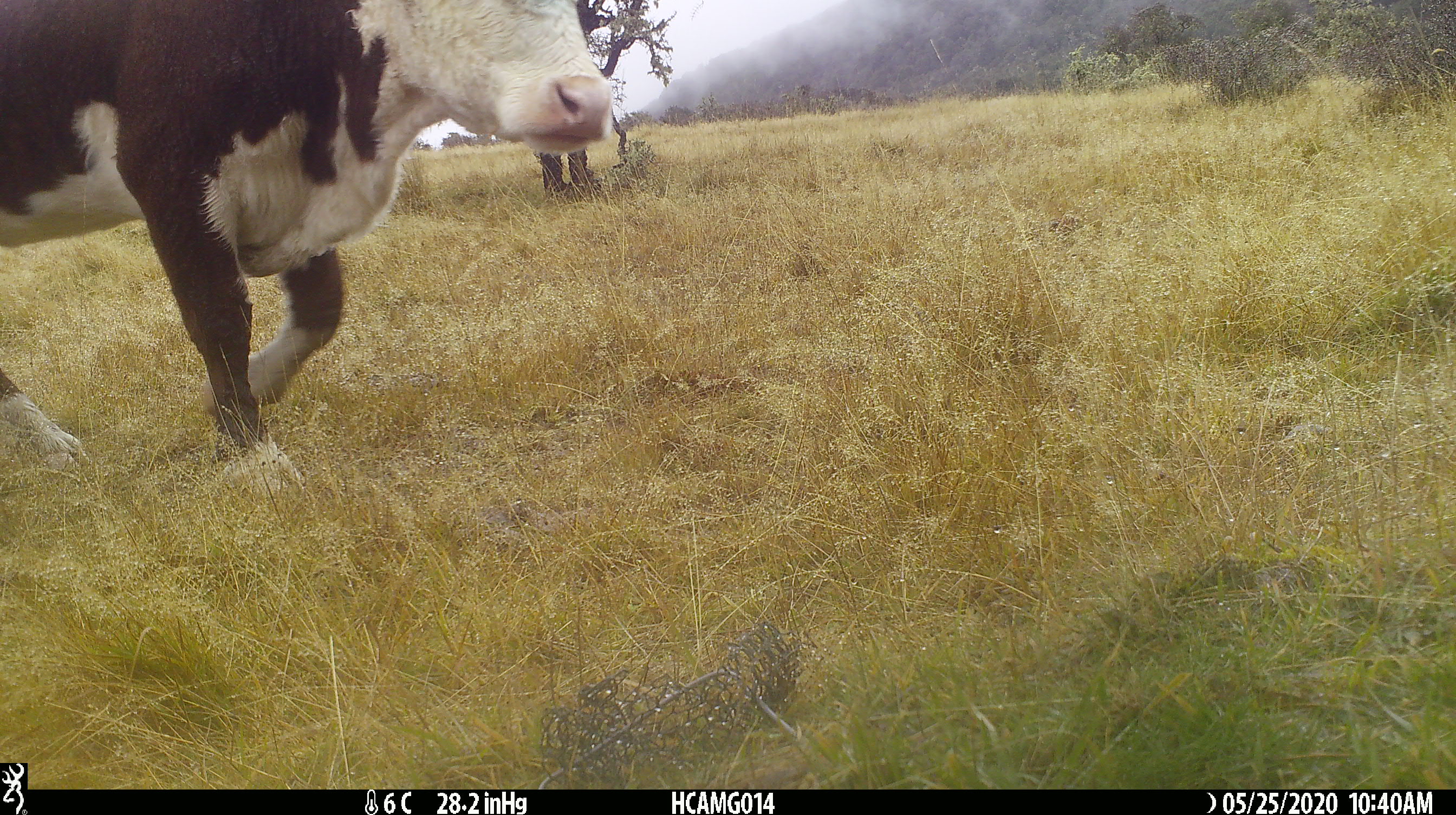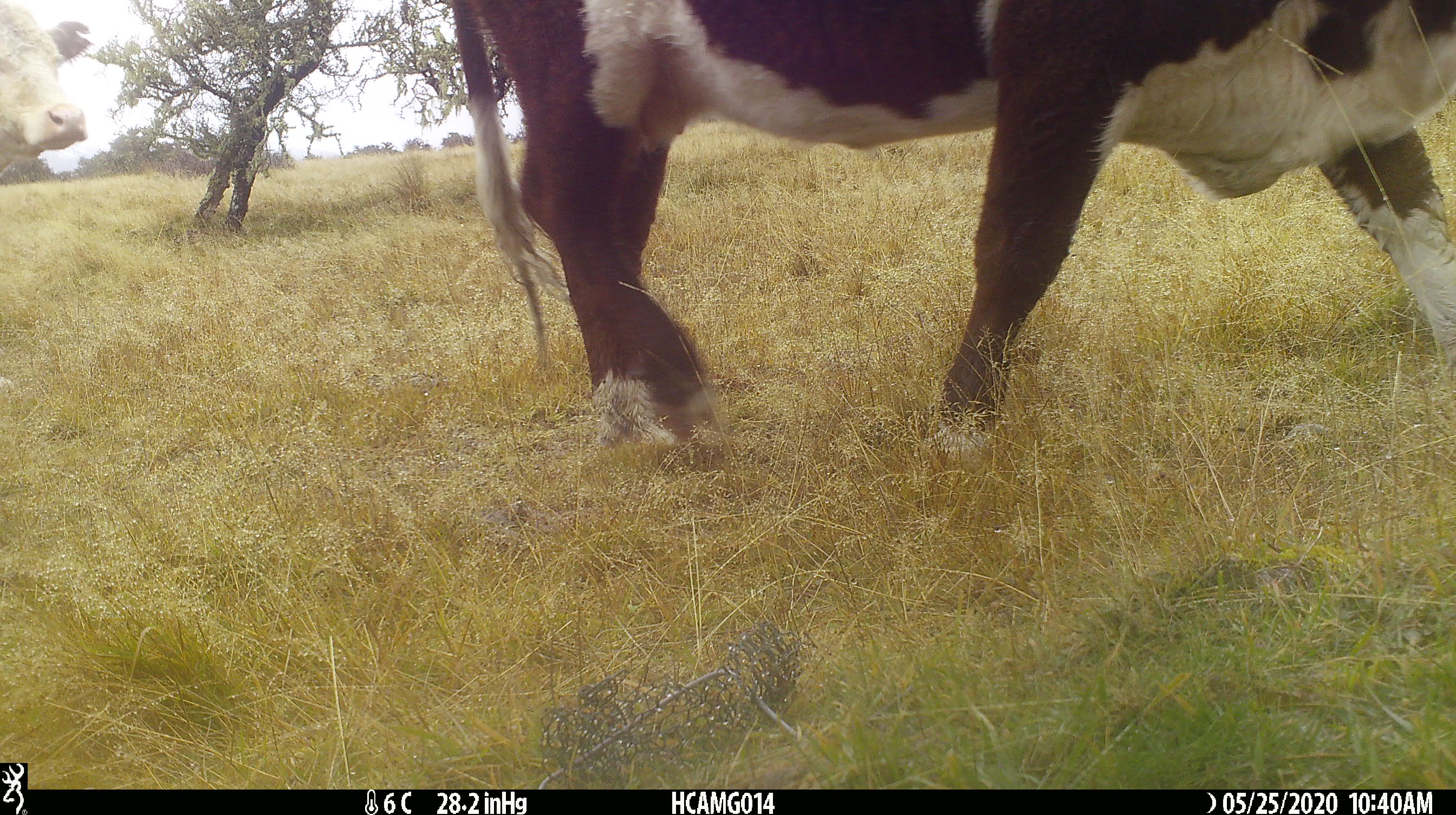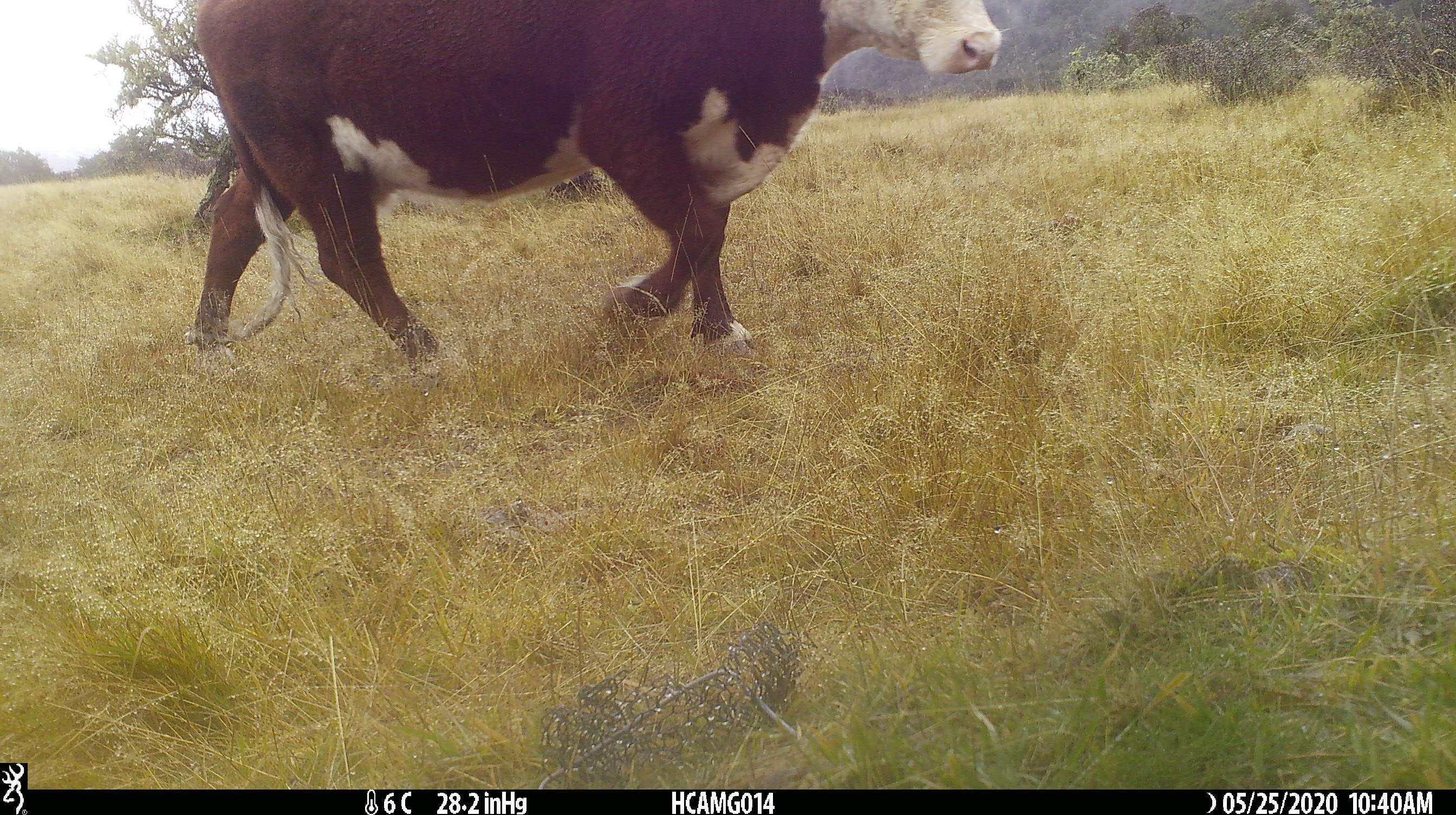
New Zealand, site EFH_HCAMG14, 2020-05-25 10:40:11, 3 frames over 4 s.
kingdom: Animalia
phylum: Chordata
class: Mammalia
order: Artiodactyla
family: Bovidae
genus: Bos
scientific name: Bos taurus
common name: domestic cow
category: cow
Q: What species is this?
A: Cow (domestic cow) (Bos taurus).